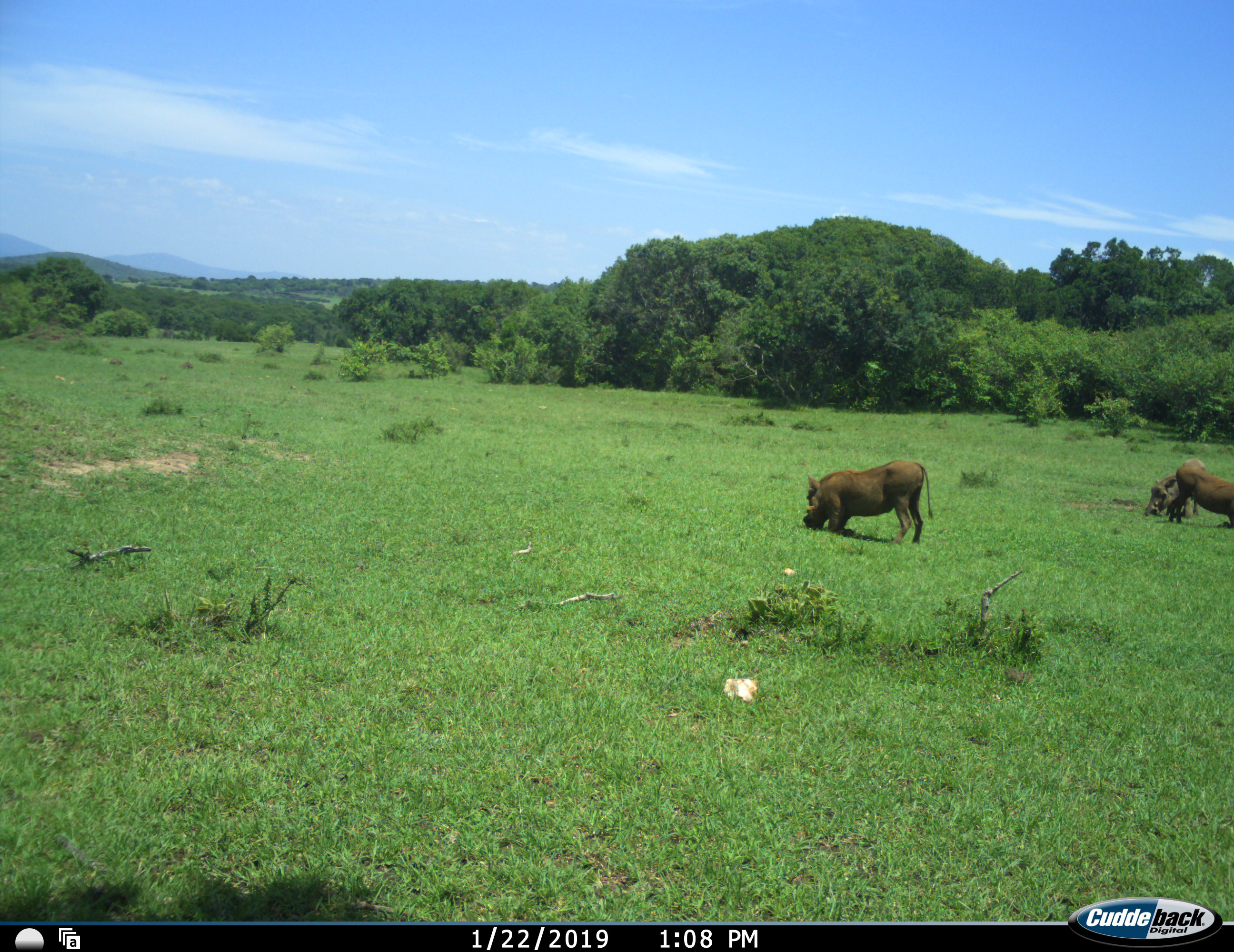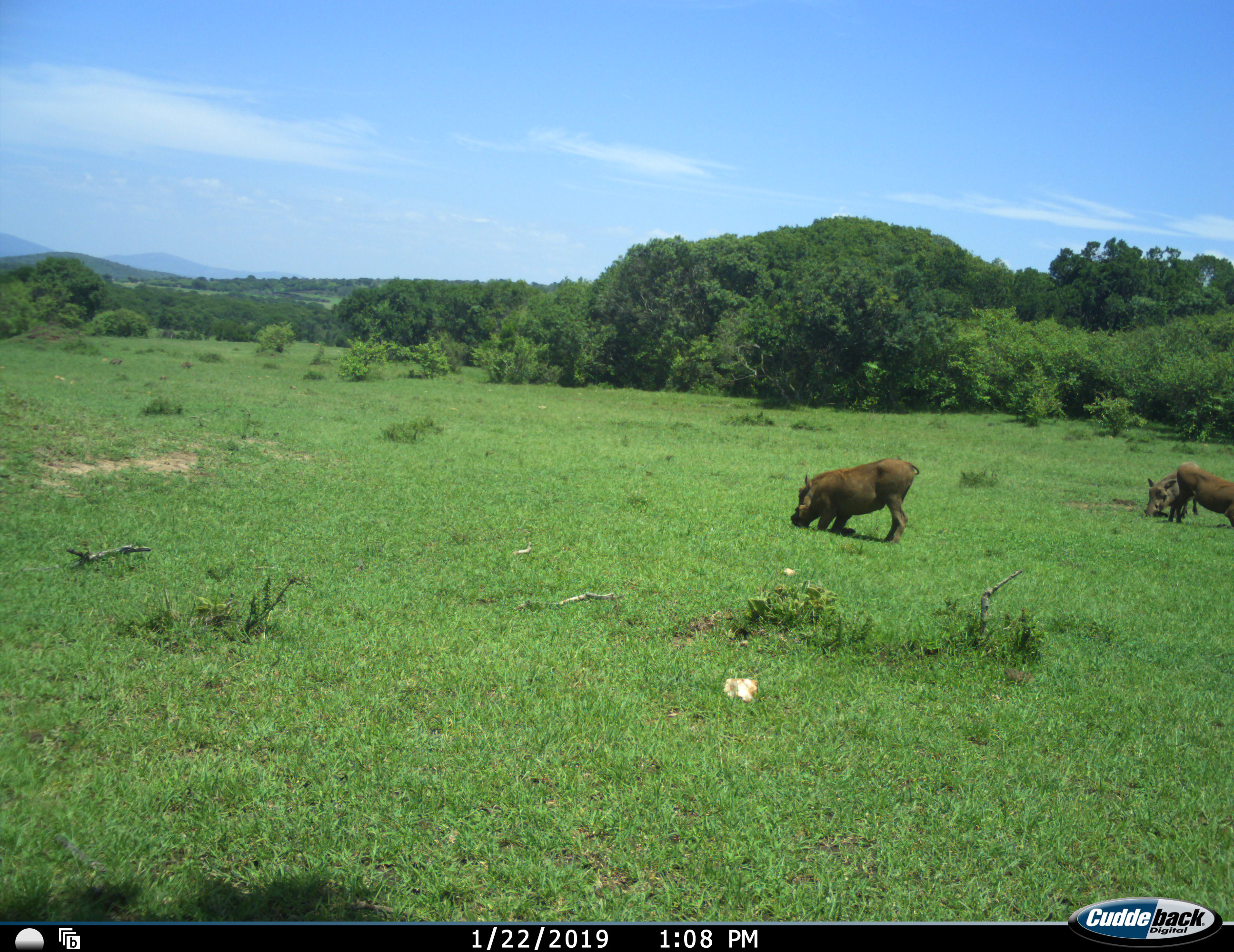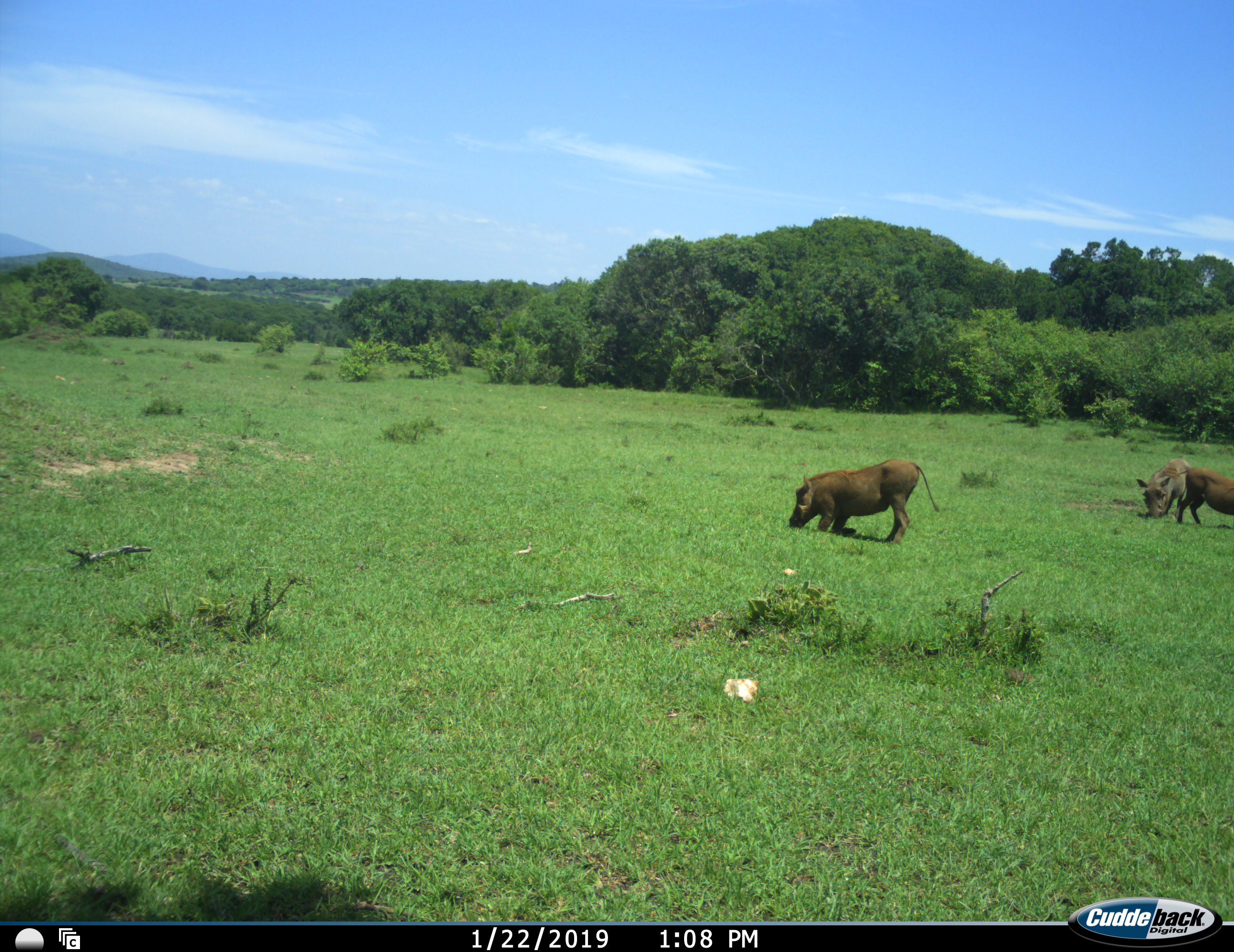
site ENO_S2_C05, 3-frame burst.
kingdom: Animalia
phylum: Chordata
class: Mammalia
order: Artiodactyla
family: Suidae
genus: Phacochoerus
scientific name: Phacochoerus africanus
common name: warthog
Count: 3.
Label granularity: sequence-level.